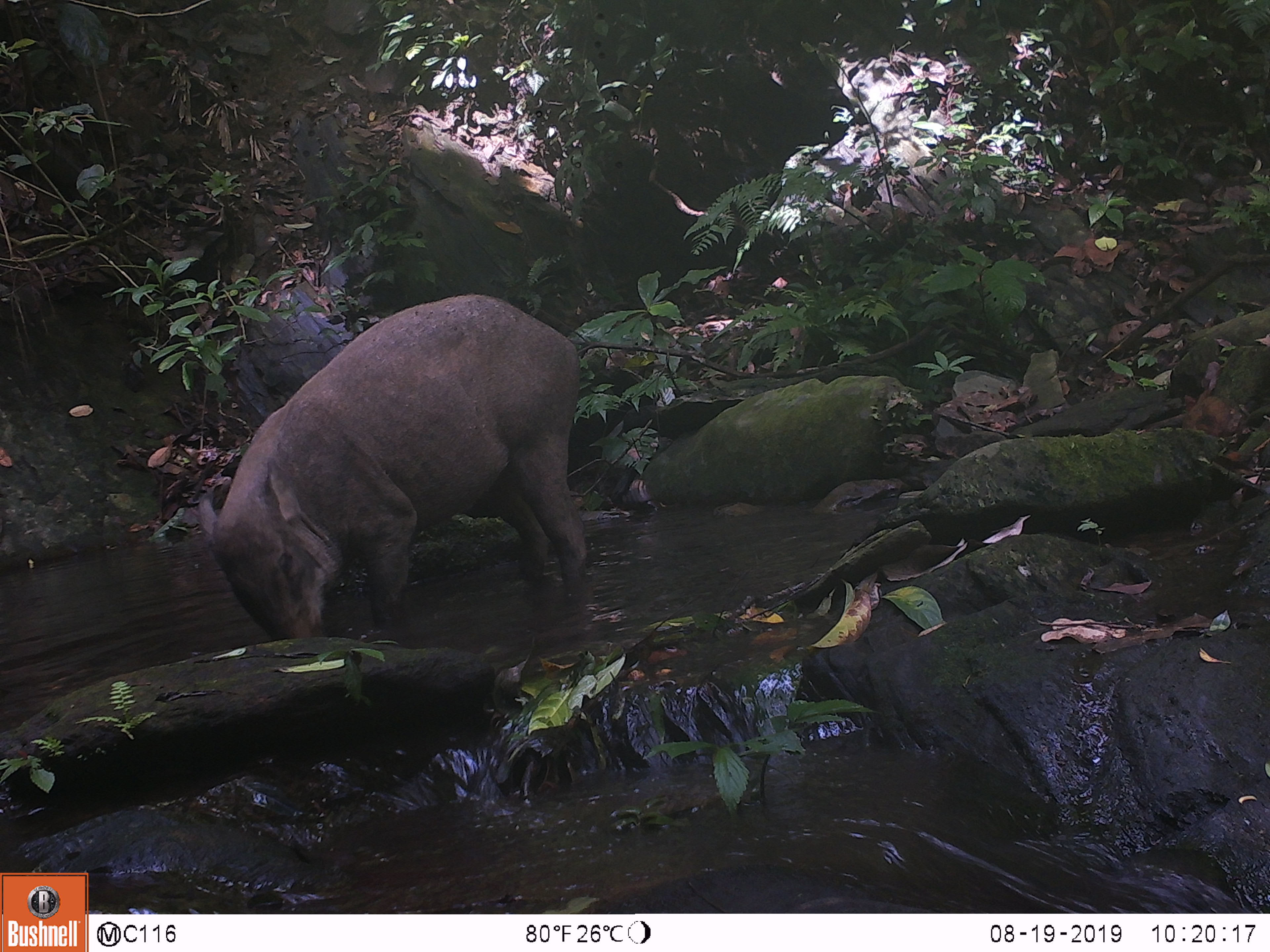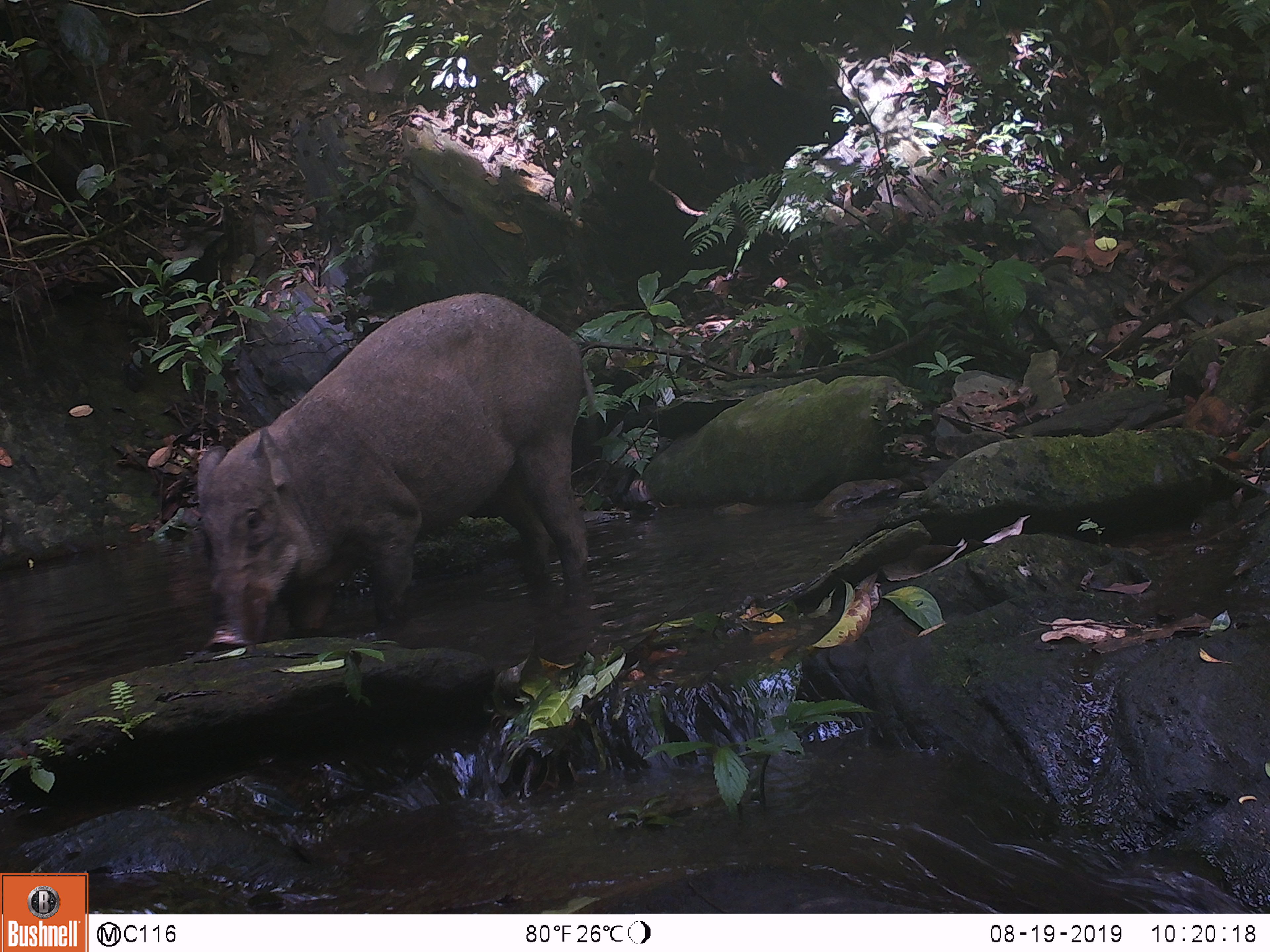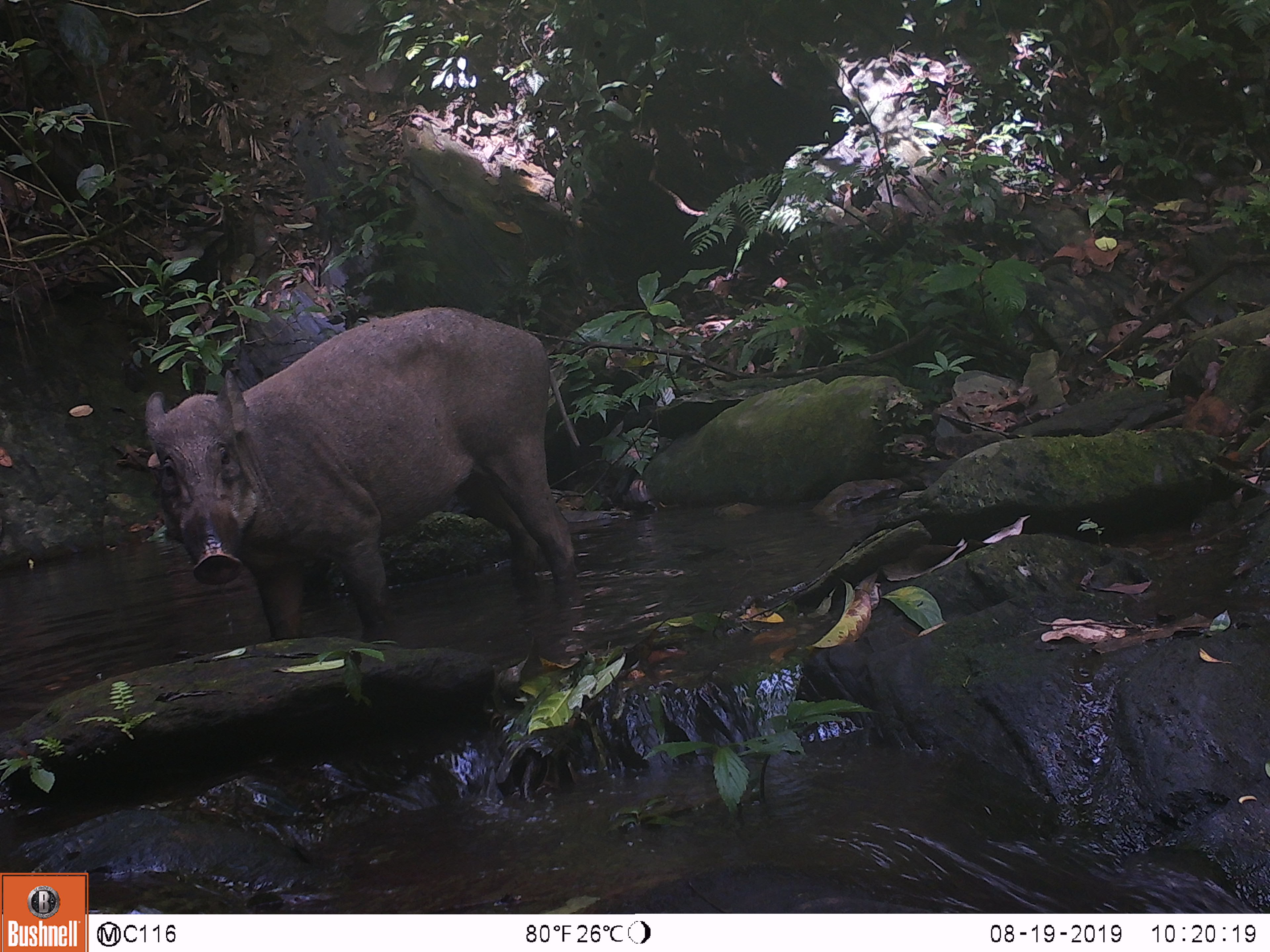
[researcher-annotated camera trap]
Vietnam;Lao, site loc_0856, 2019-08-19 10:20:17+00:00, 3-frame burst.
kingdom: Animalia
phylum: Chordata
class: Mammalia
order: Artiodactyla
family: Suidae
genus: Sus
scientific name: Sus scrofa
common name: eurasian wild pig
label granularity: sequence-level